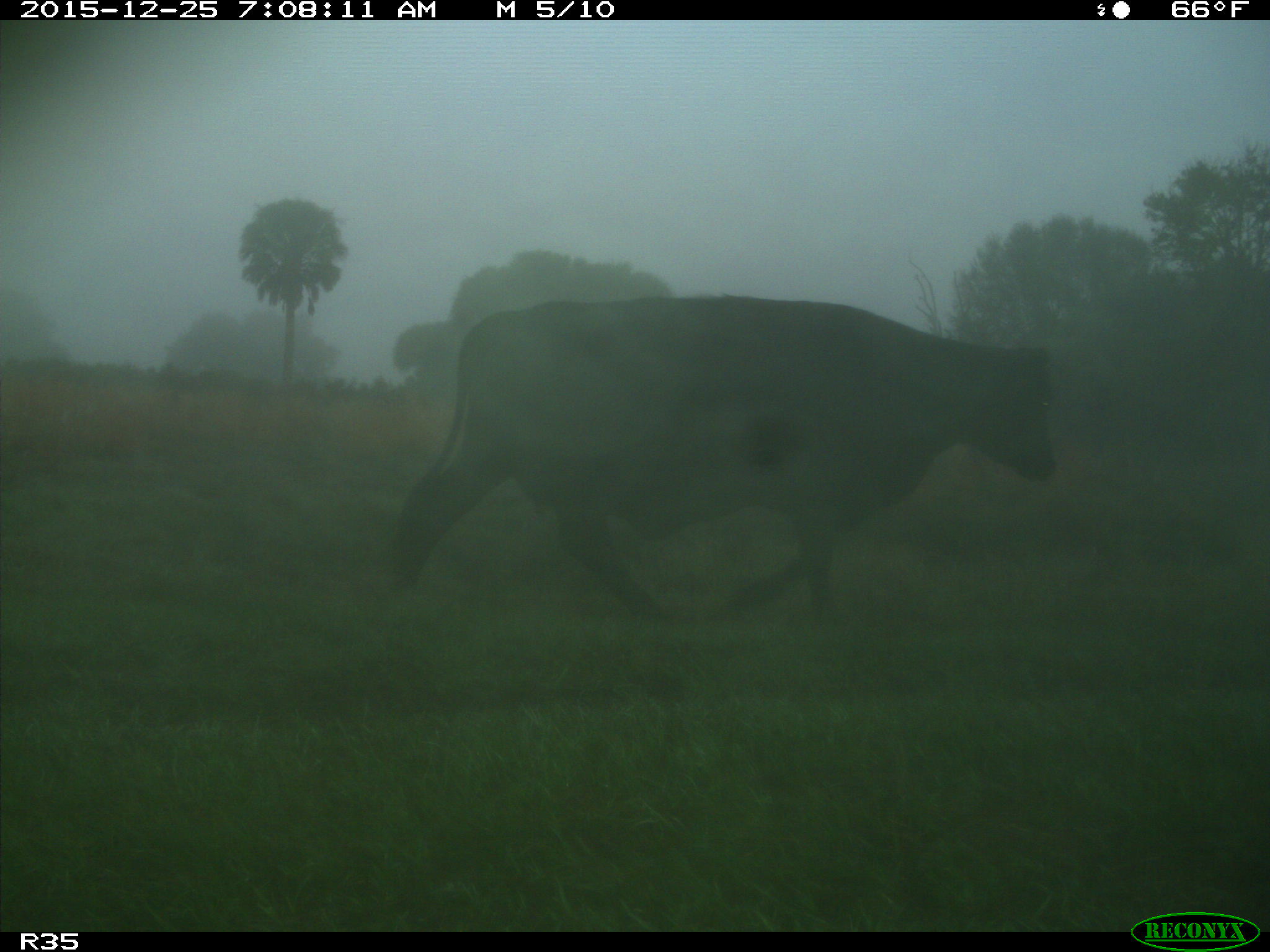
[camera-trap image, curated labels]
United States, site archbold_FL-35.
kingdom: Animalia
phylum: Chordata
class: Mammalia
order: Artiodactyla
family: Bovidae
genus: Bos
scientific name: Bos taurus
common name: domestic cow